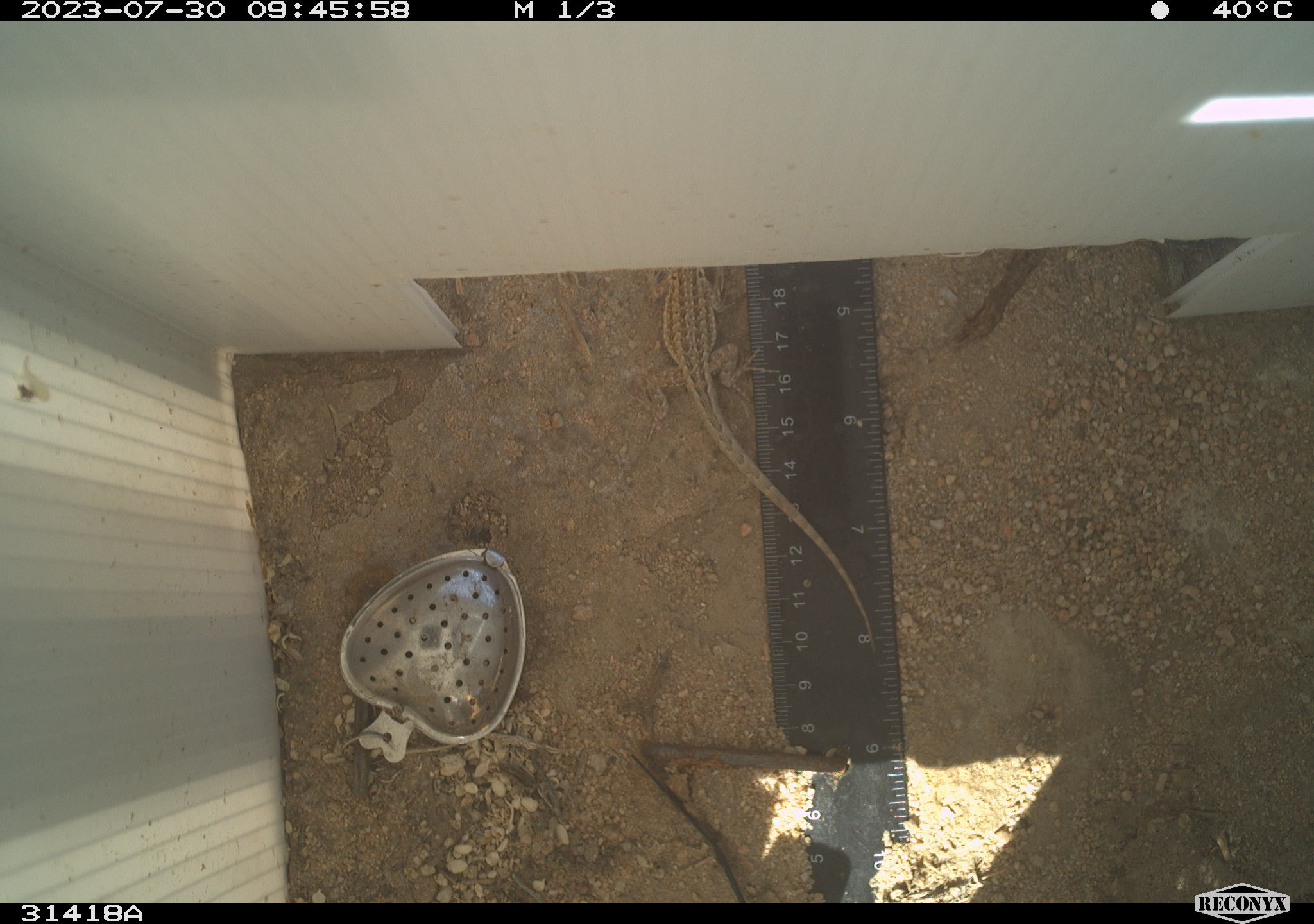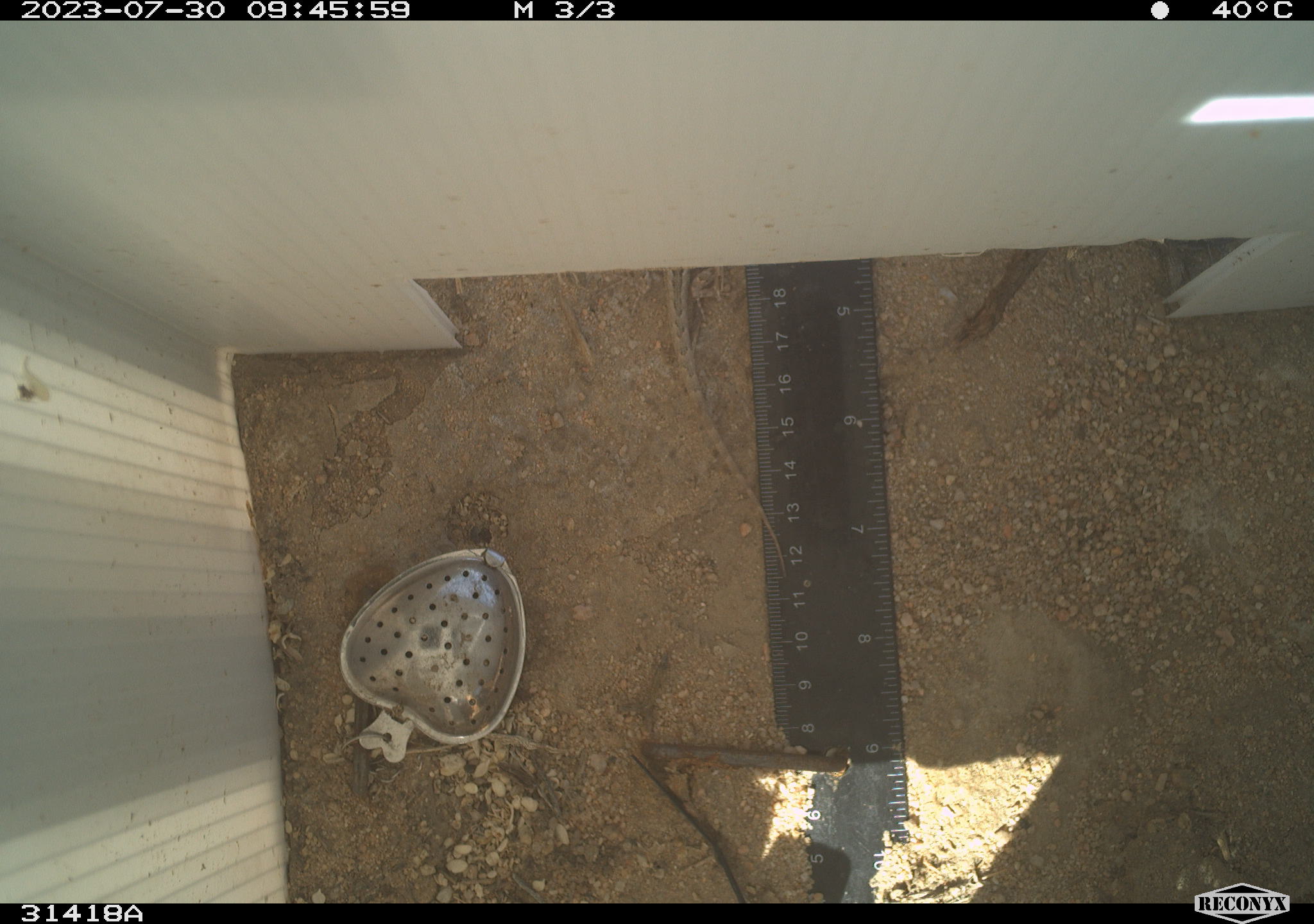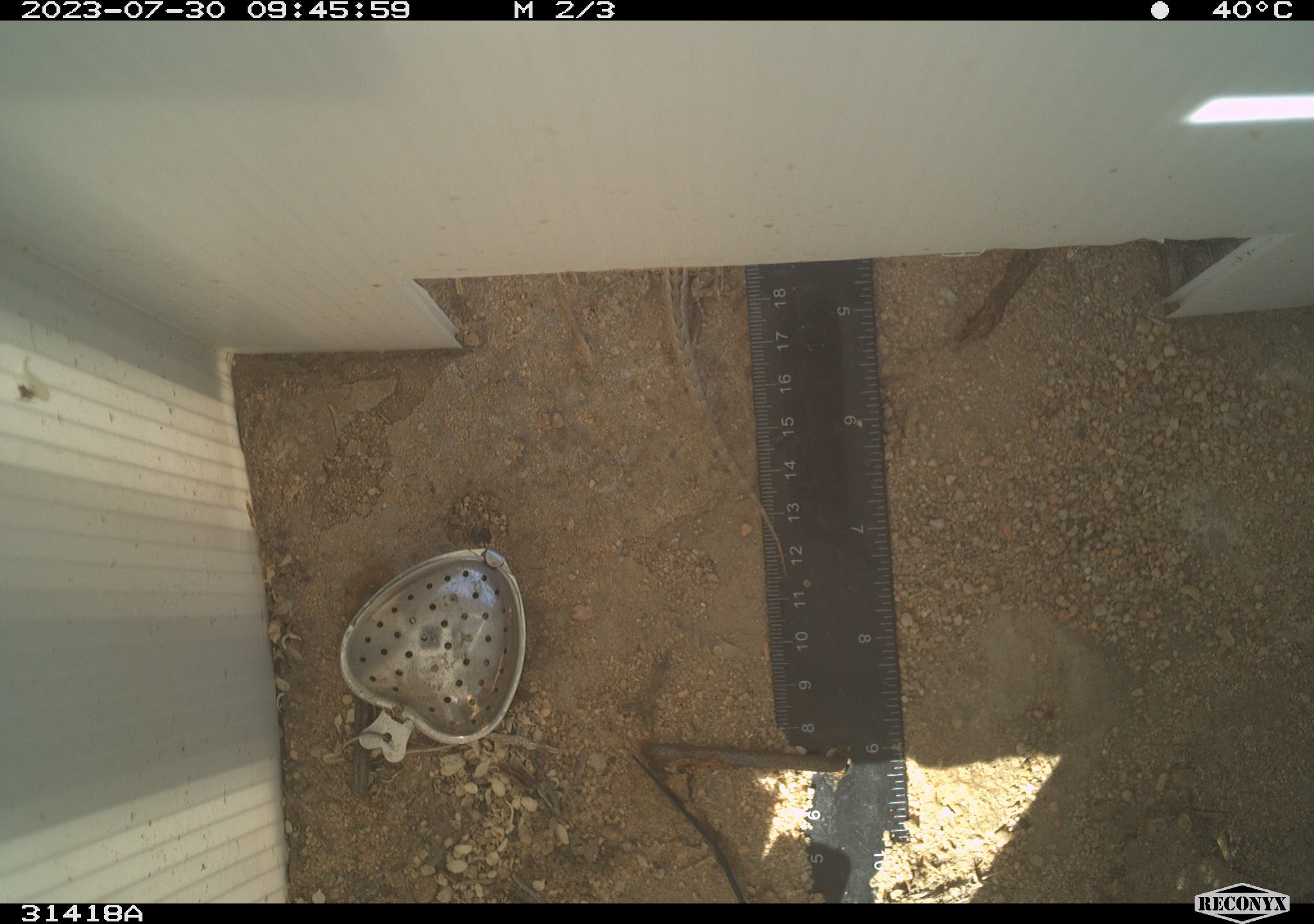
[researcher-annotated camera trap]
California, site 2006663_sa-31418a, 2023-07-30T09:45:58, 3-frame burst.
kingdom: Animalia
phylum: Chordata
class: Reptilia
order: Squamata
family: Phrynosomatidae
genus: Sceloporus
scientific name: Sceloporus graciosus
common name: common sagebrush lizard